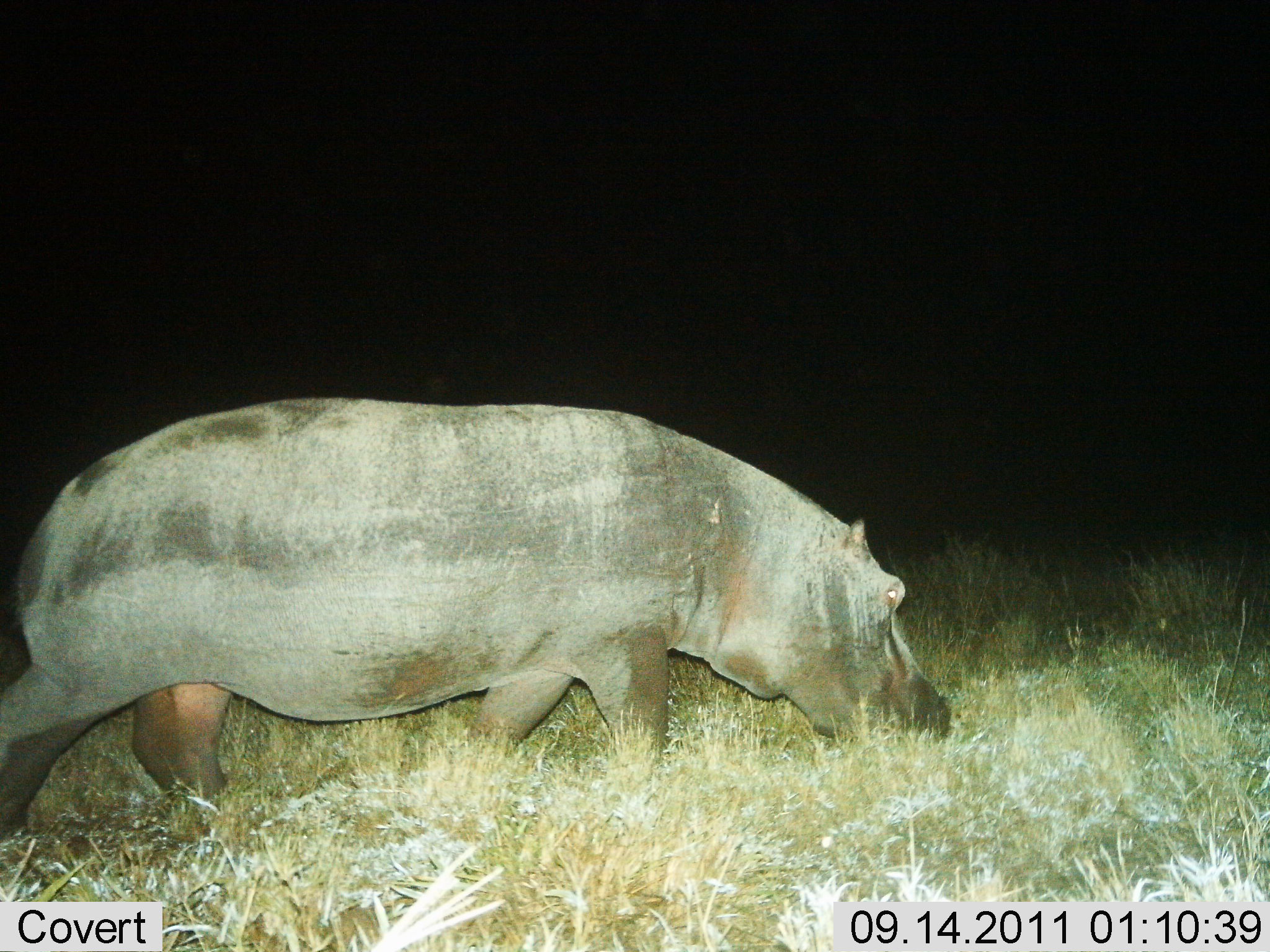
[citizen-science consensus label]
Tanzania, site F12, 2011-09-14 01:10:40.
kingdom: Animalia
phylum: Chordata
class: Mammalia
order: Artiodactyla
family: Hippopotamidae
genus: Hippopotamus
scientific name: Hippopotamus amphibius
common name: hippopotamus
Hippopotamus (Hippopotamus amphibius), count 1. Behavior (volunteer vote fractions): standing 17%, resting 0%, moving 50%, interacting 0%. Young present (vote fraction): 0%. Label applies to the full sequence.